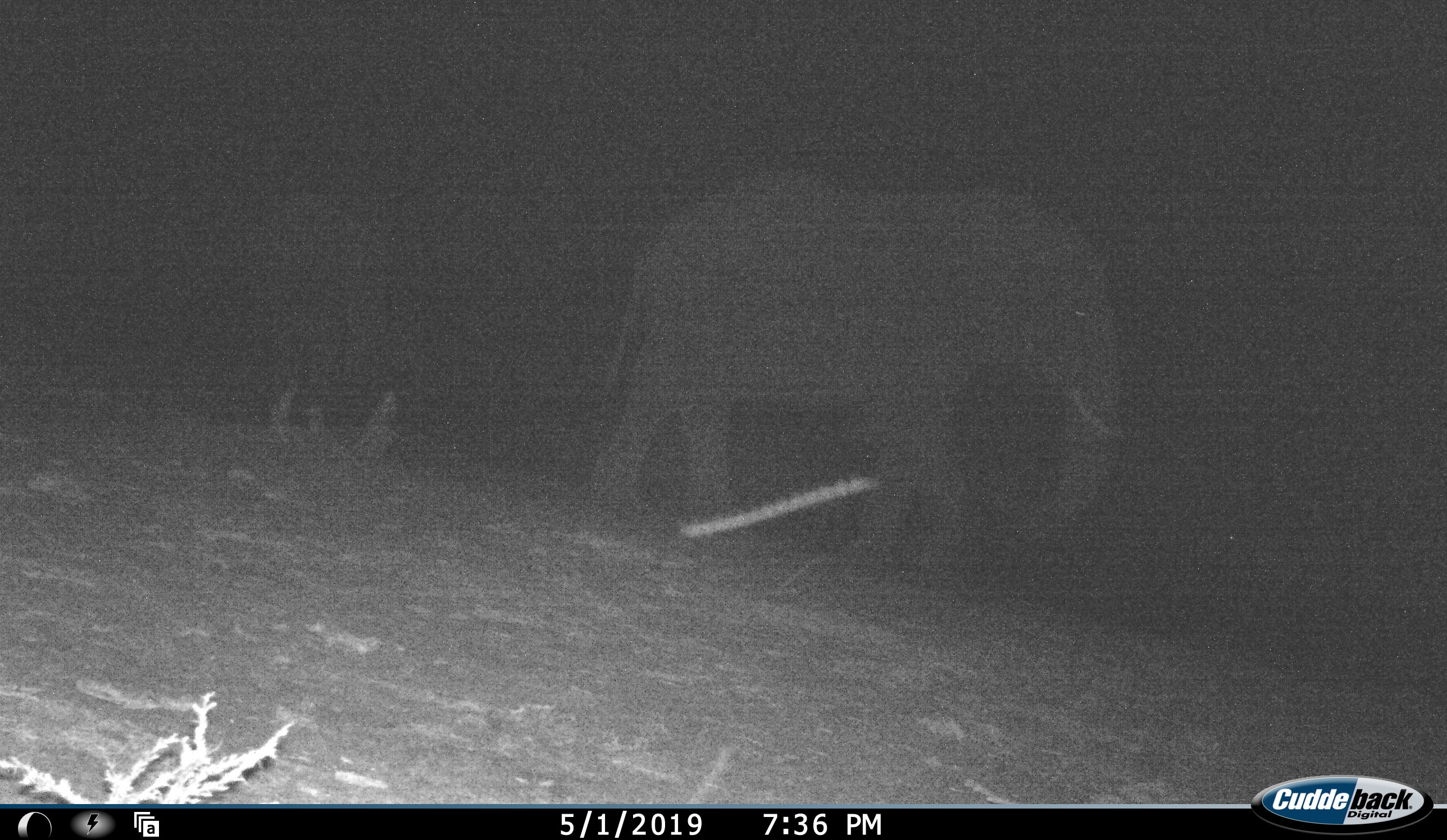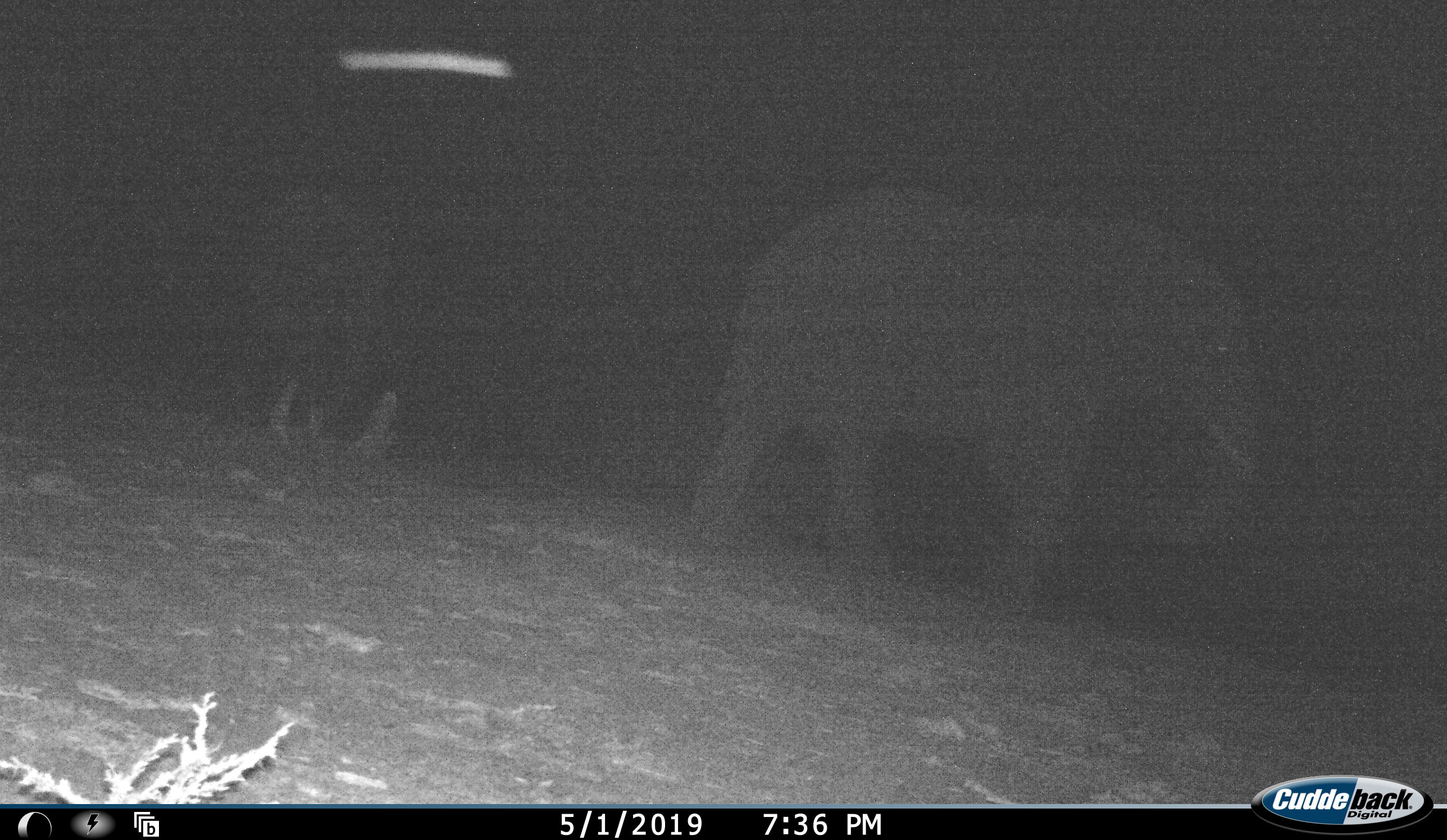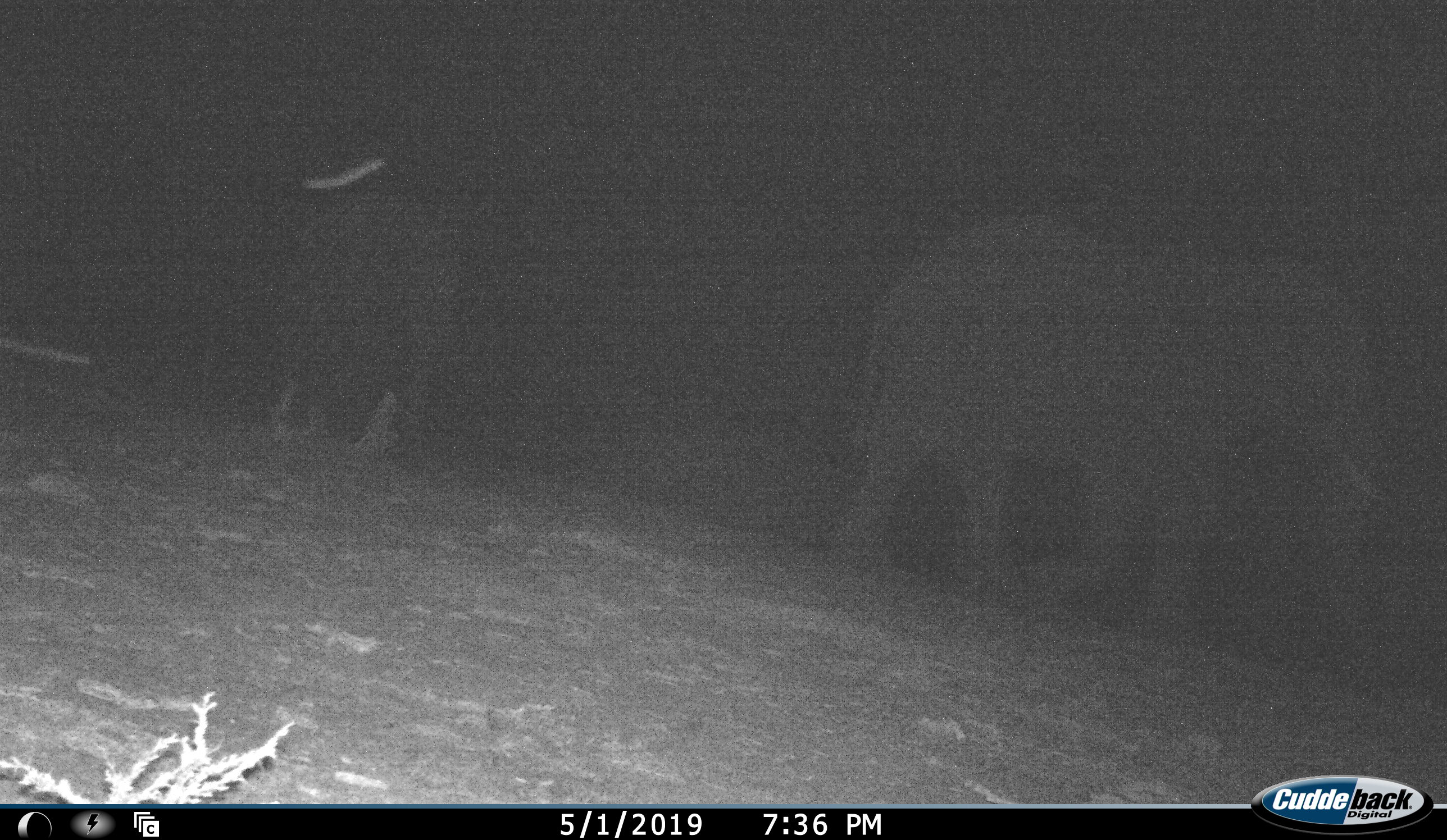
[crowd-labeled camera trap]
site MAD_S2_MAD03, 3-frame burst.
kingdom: Animalia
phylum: Chordata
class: Mammalia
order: Proboscidea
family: Elephantidae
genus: Loxodonta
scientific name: Loxodonta africana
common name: african bush elephant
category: elephant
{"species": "elephant (african bush elephant) (Loxodonta africana)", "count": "2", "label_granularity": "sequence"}